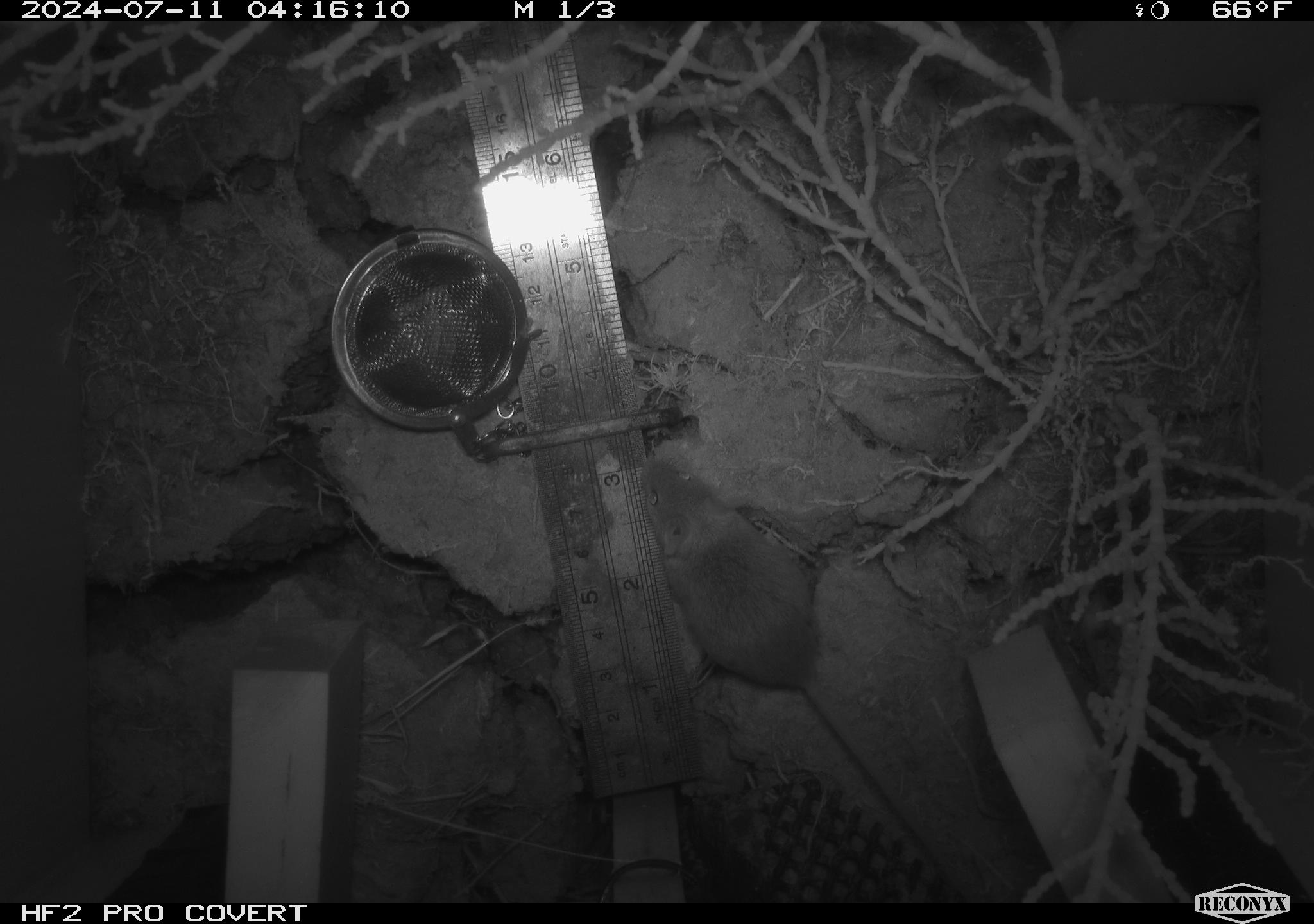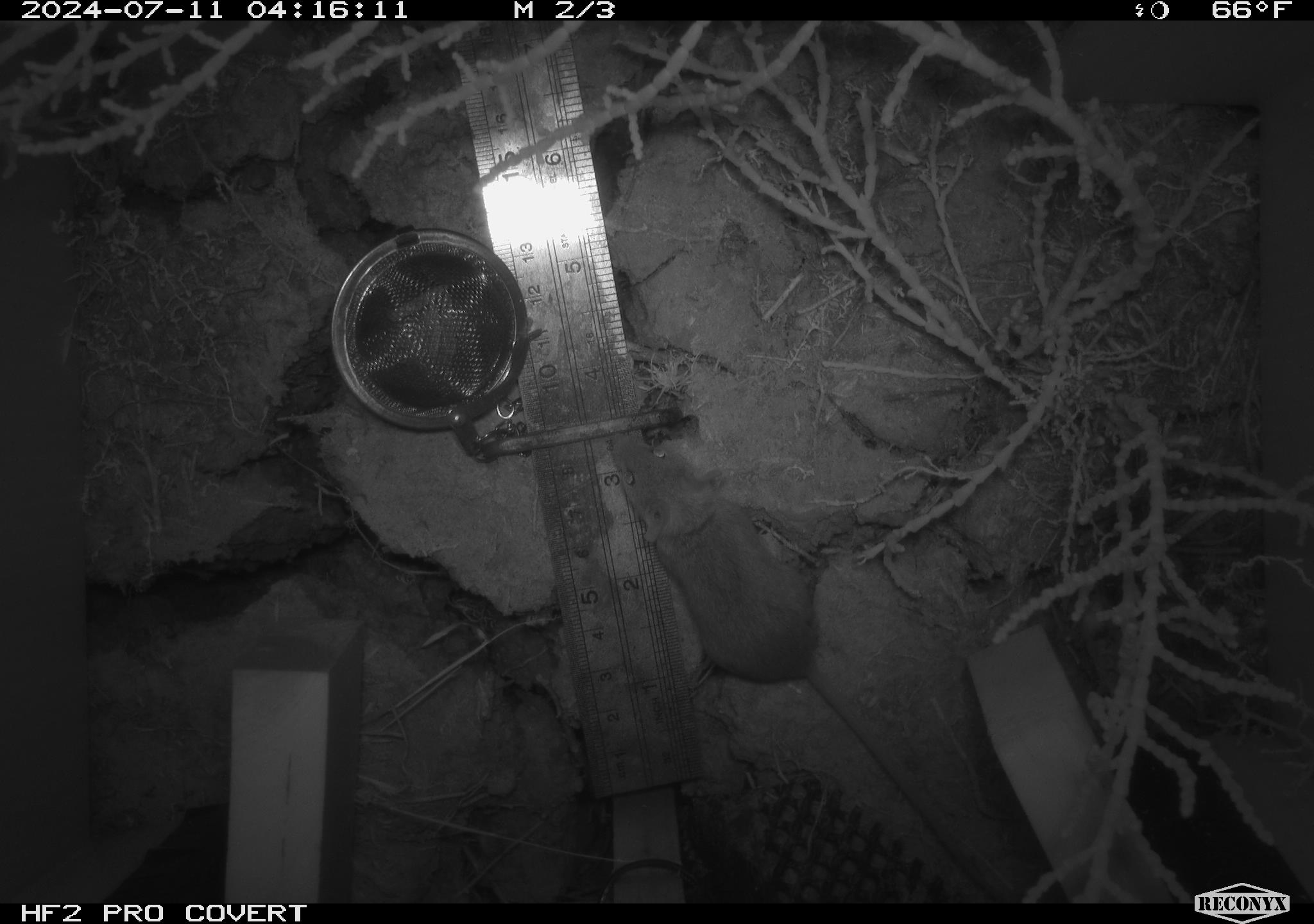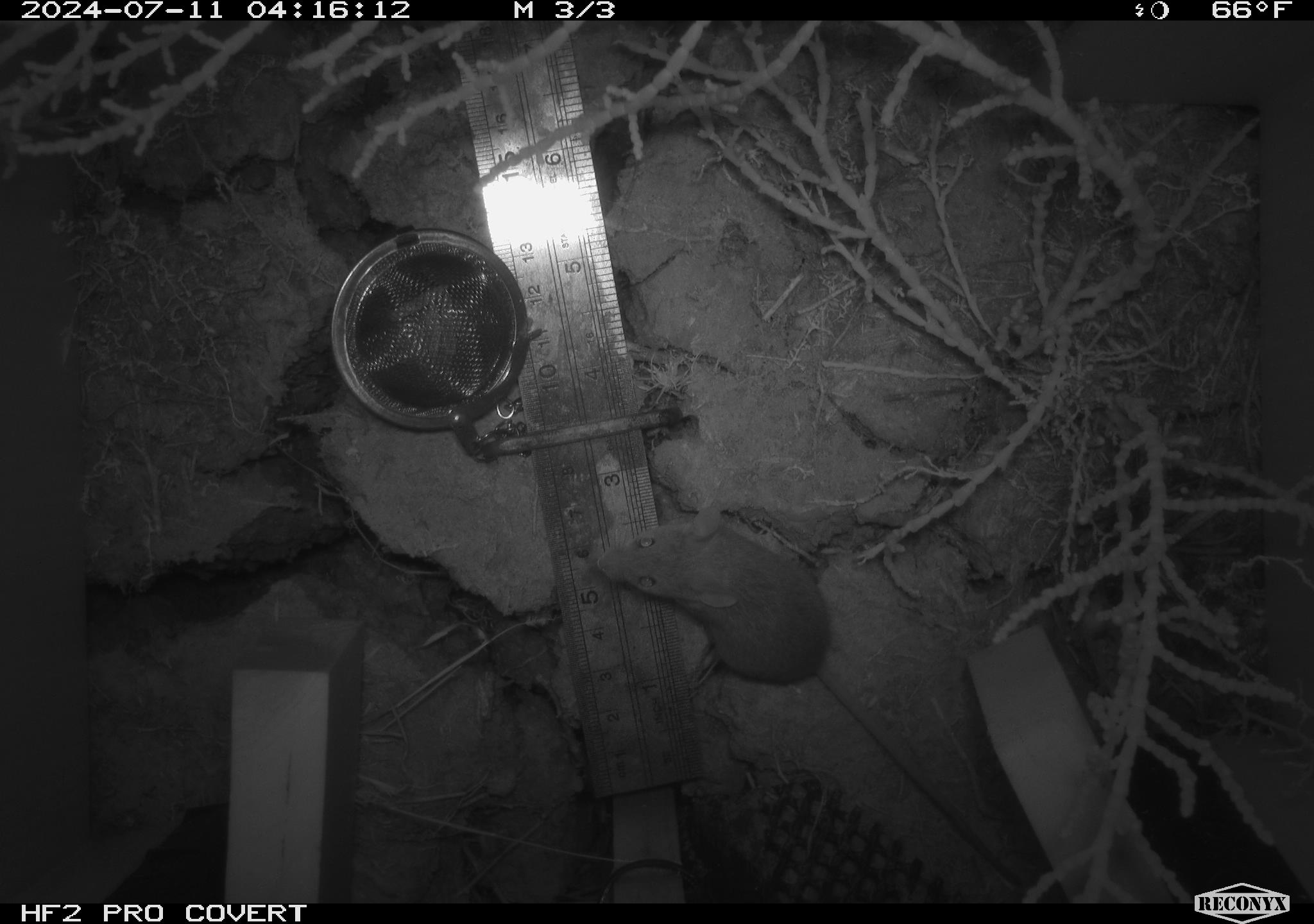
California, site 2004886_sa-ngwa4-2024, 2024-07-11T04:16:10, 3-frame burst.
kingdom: Animalia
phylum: Chordata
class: Mammalia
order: Rodentia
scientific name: Rodentia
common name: mouse species